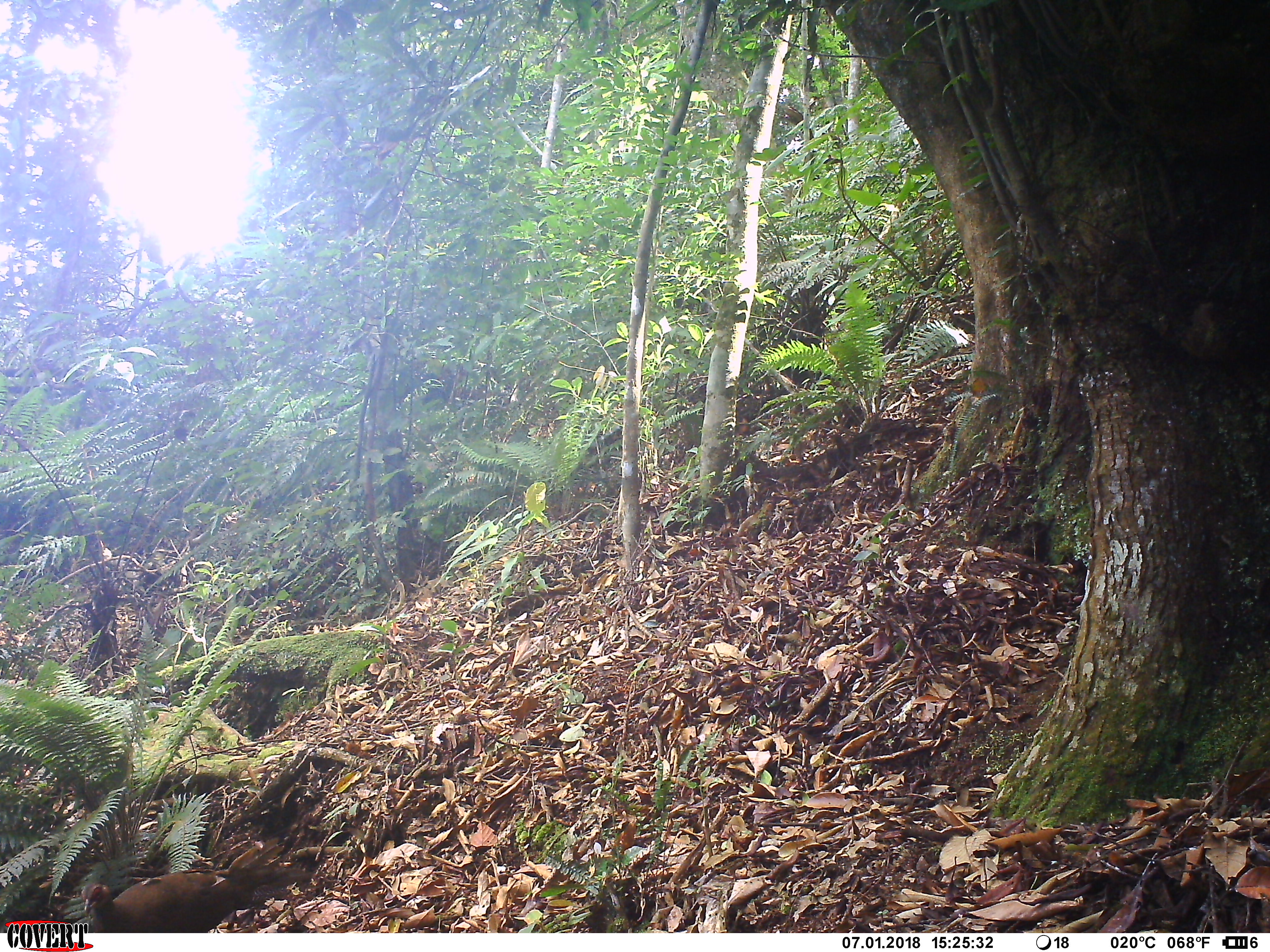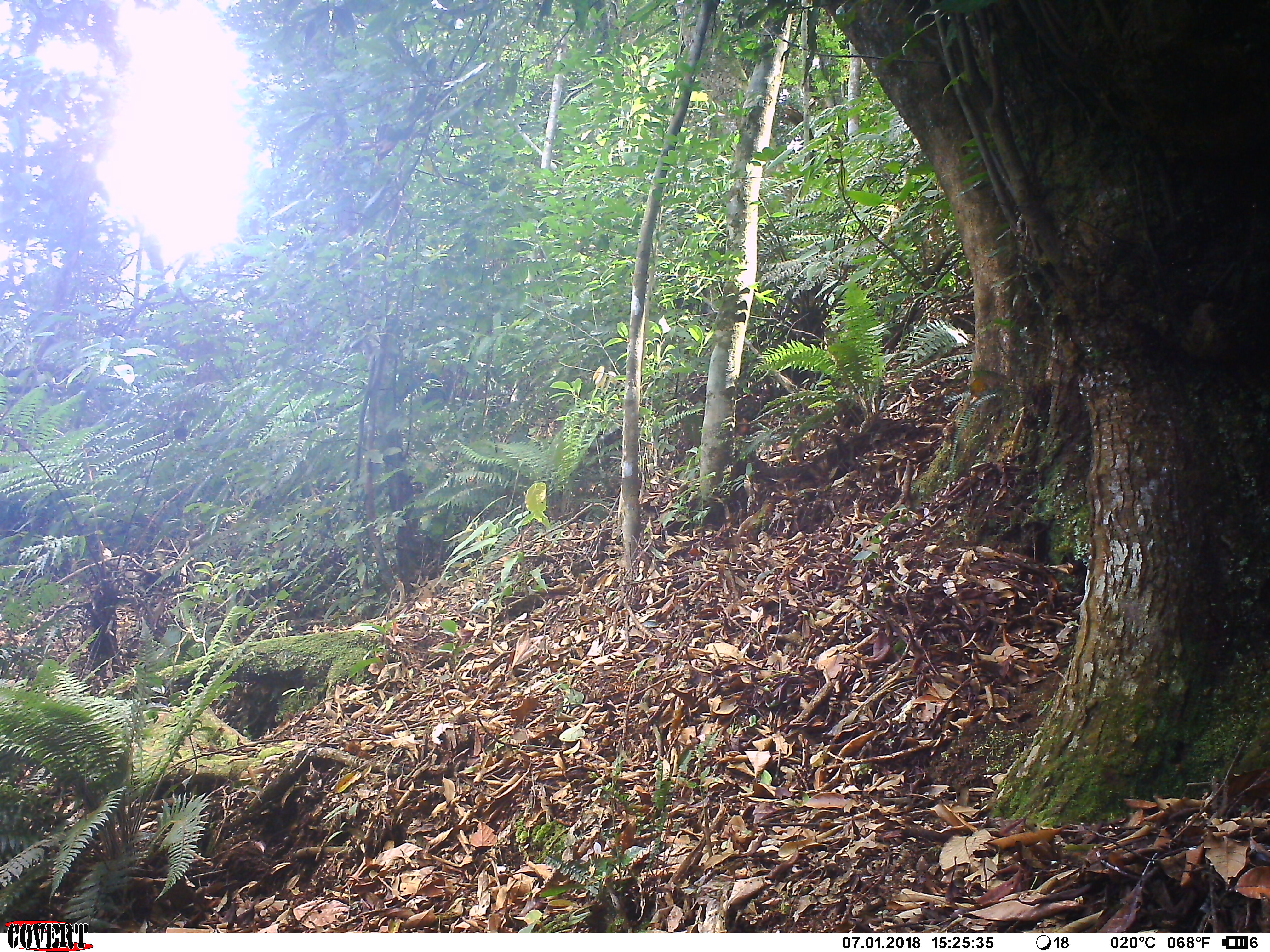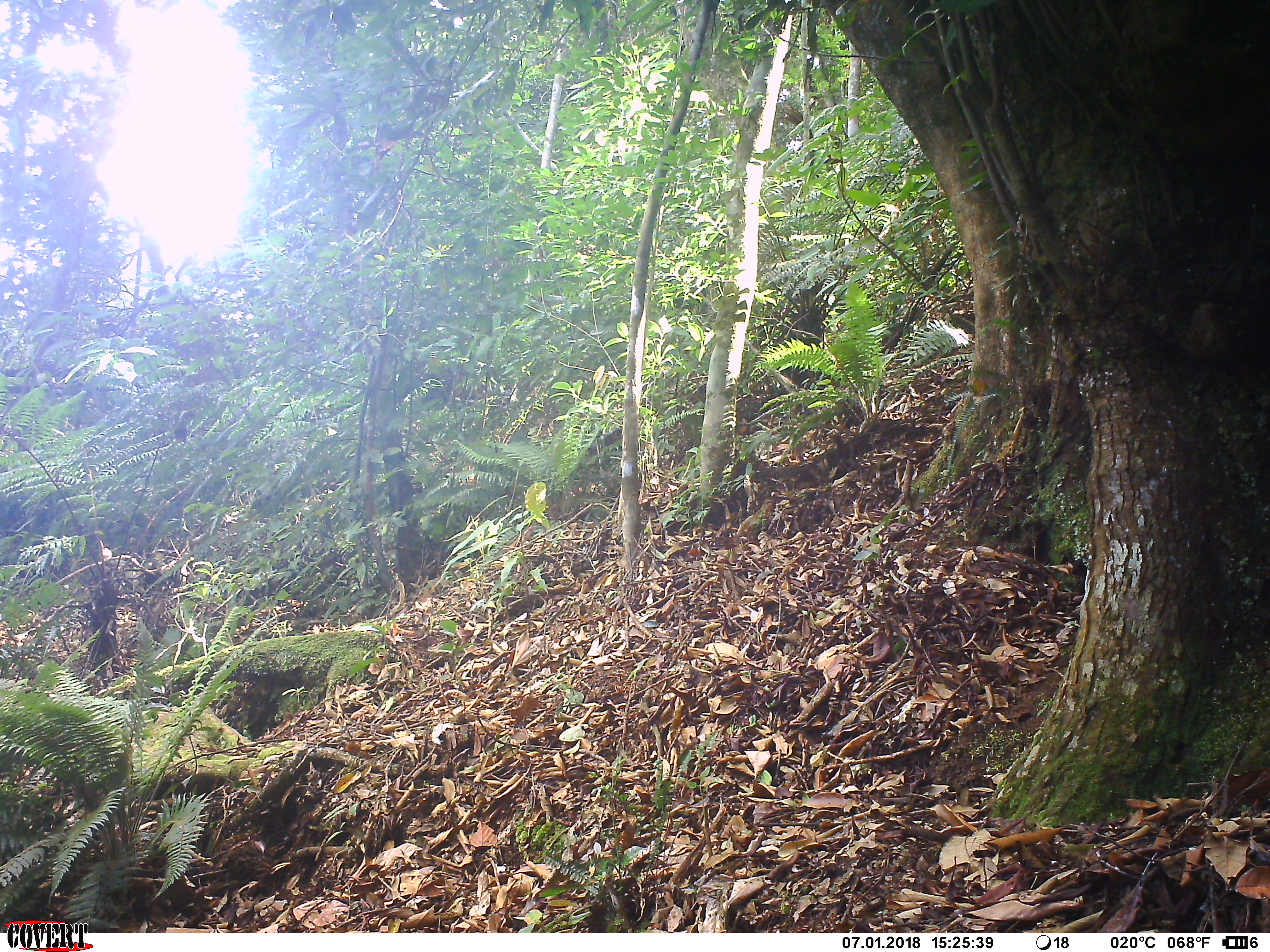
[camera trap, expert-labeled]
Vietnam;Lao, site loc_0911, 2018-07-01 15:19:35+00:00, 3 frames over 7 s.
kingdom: Animalia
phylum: Chordata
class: Aves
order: Galliformes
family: Phasianidae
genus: Lophura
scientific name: Lophura nycthemera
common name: silver pheasant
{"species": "silver pheasant (Lophura nycthemera)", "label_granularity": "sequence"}